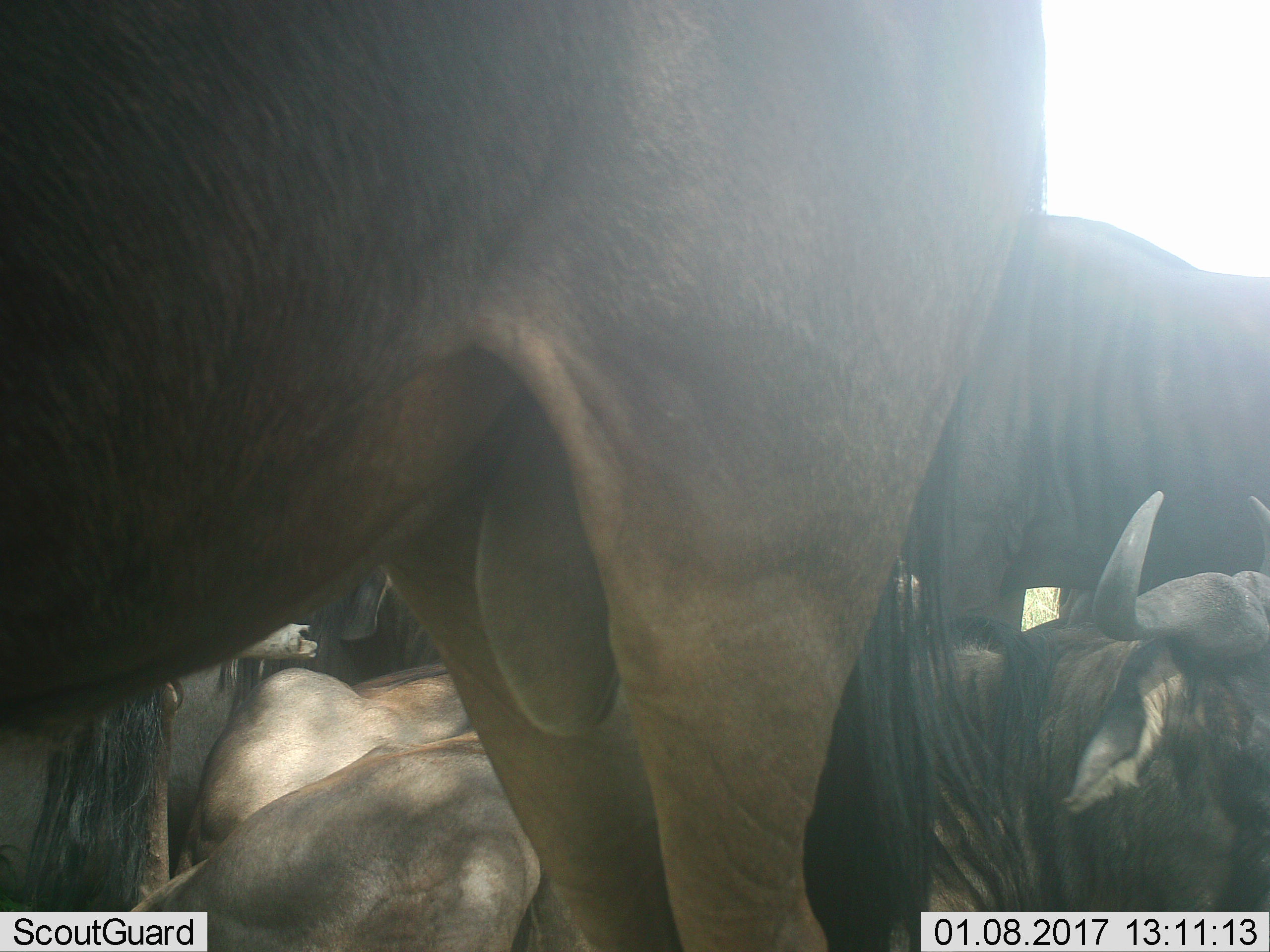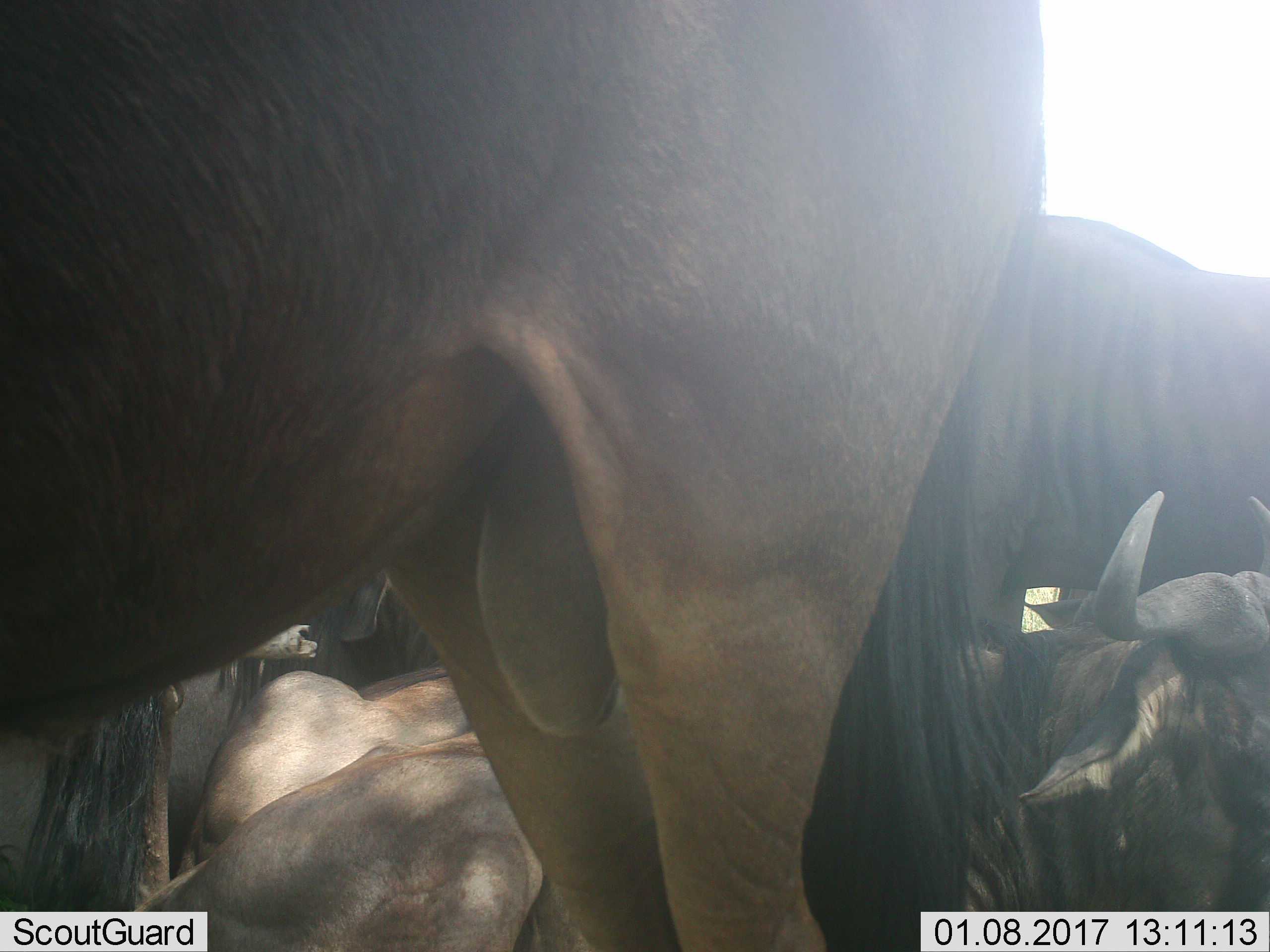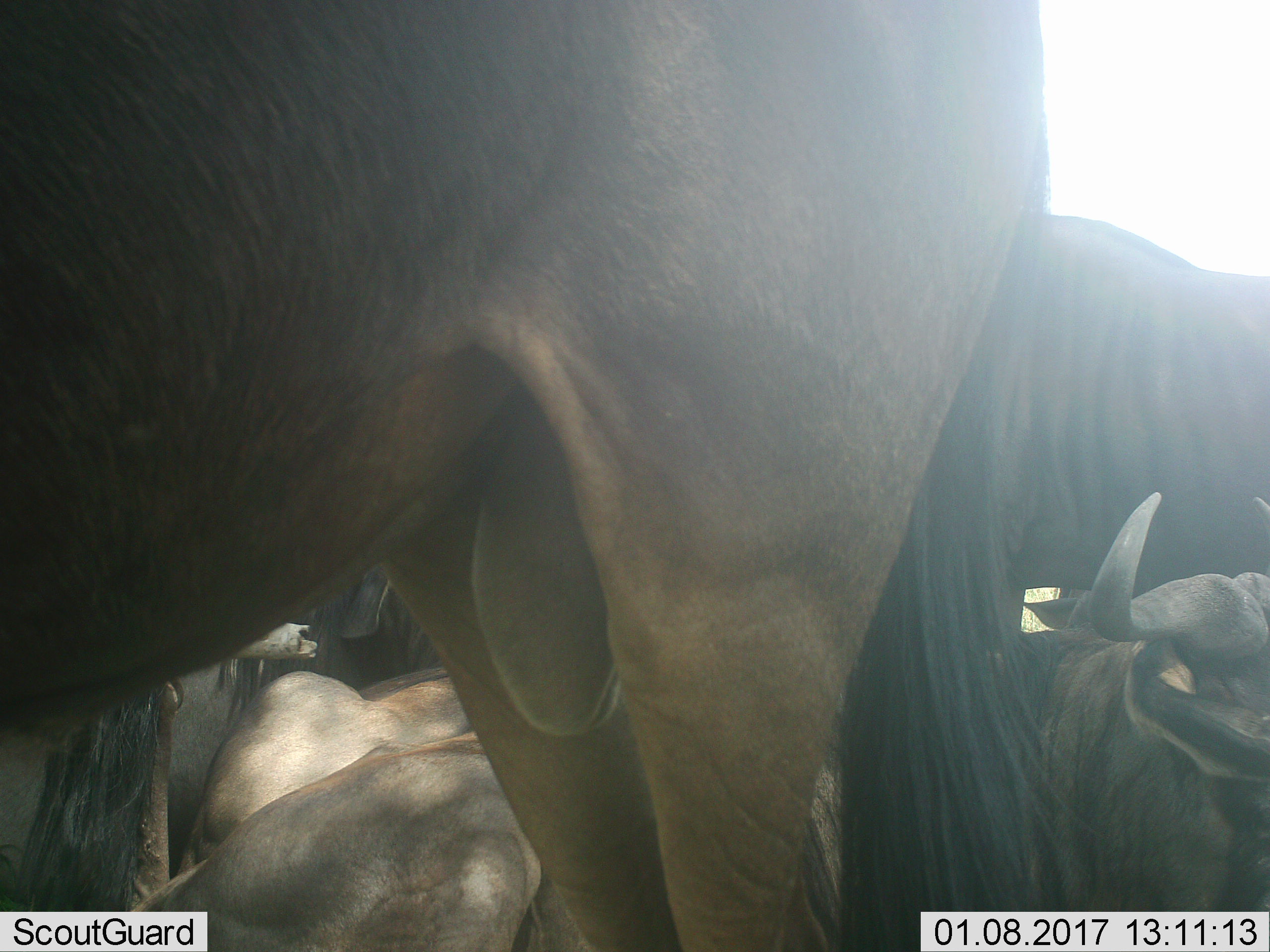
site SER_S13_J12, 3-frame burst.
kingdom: Animalia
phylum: Chordata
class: Mammalia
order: Artiodactyla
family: Bovidae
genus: Connochaetes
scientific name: Connochaetes taurinus taurinus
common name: blue wildebeest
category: wildebeestblue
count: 5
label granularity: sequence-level